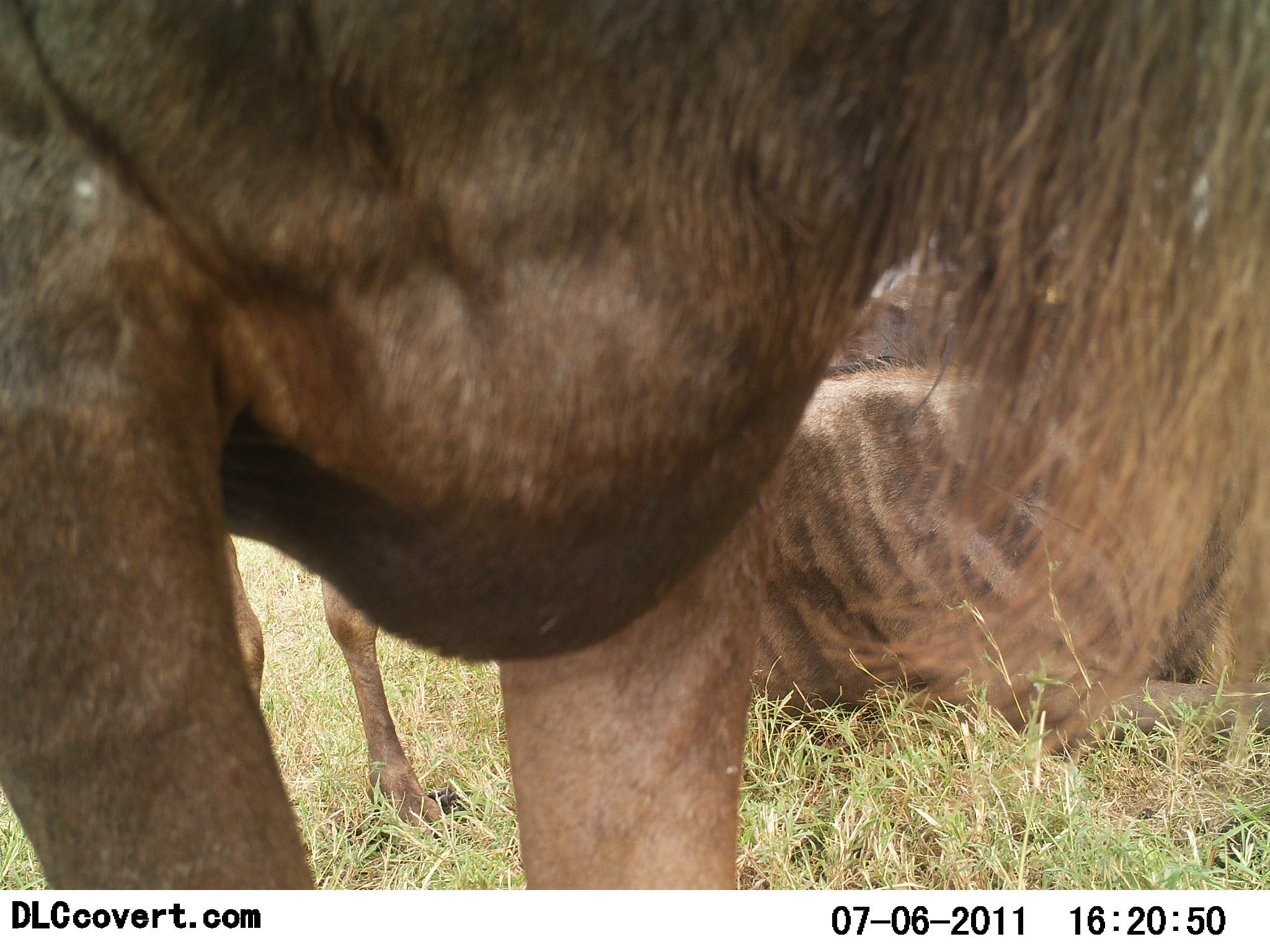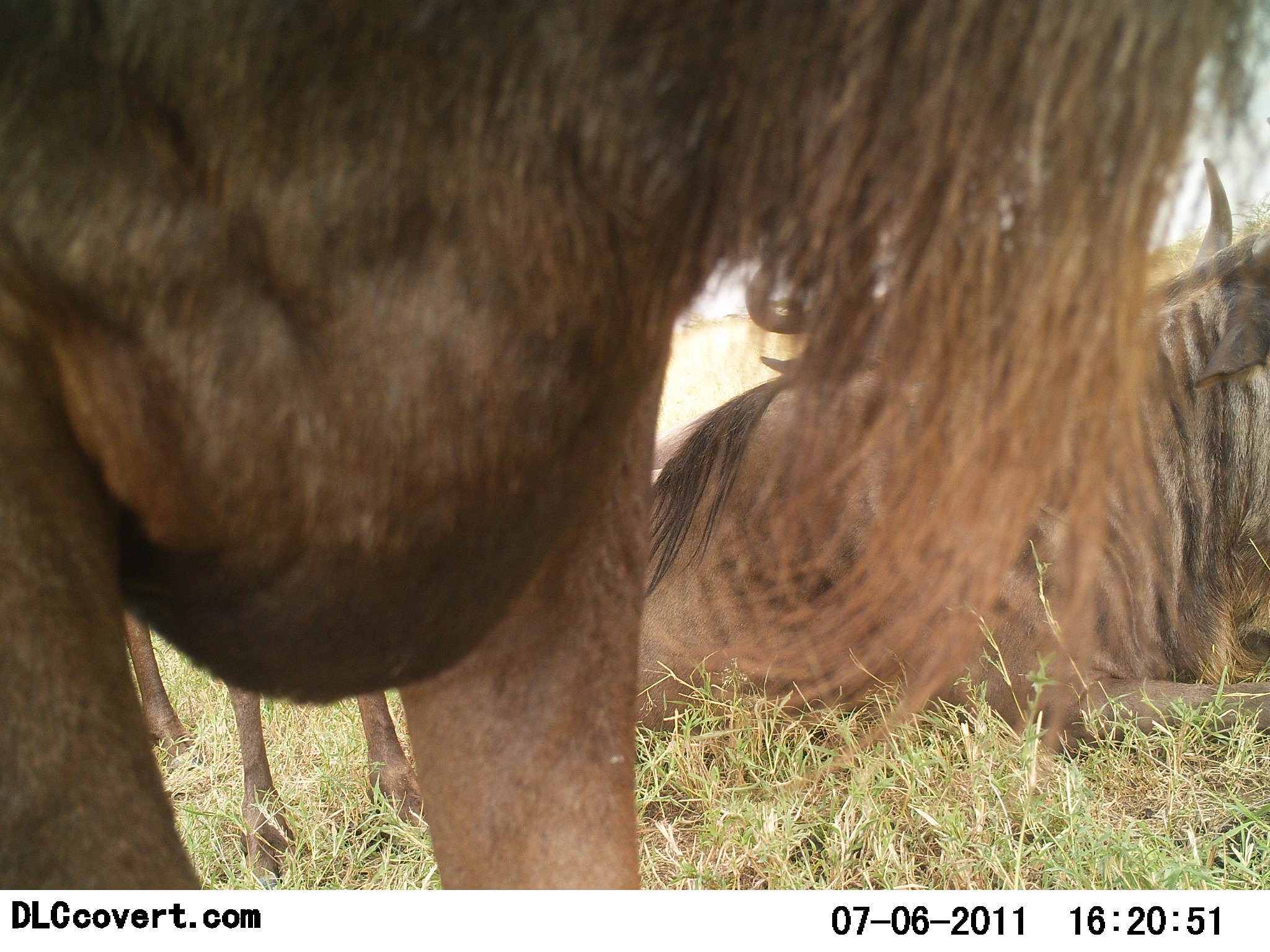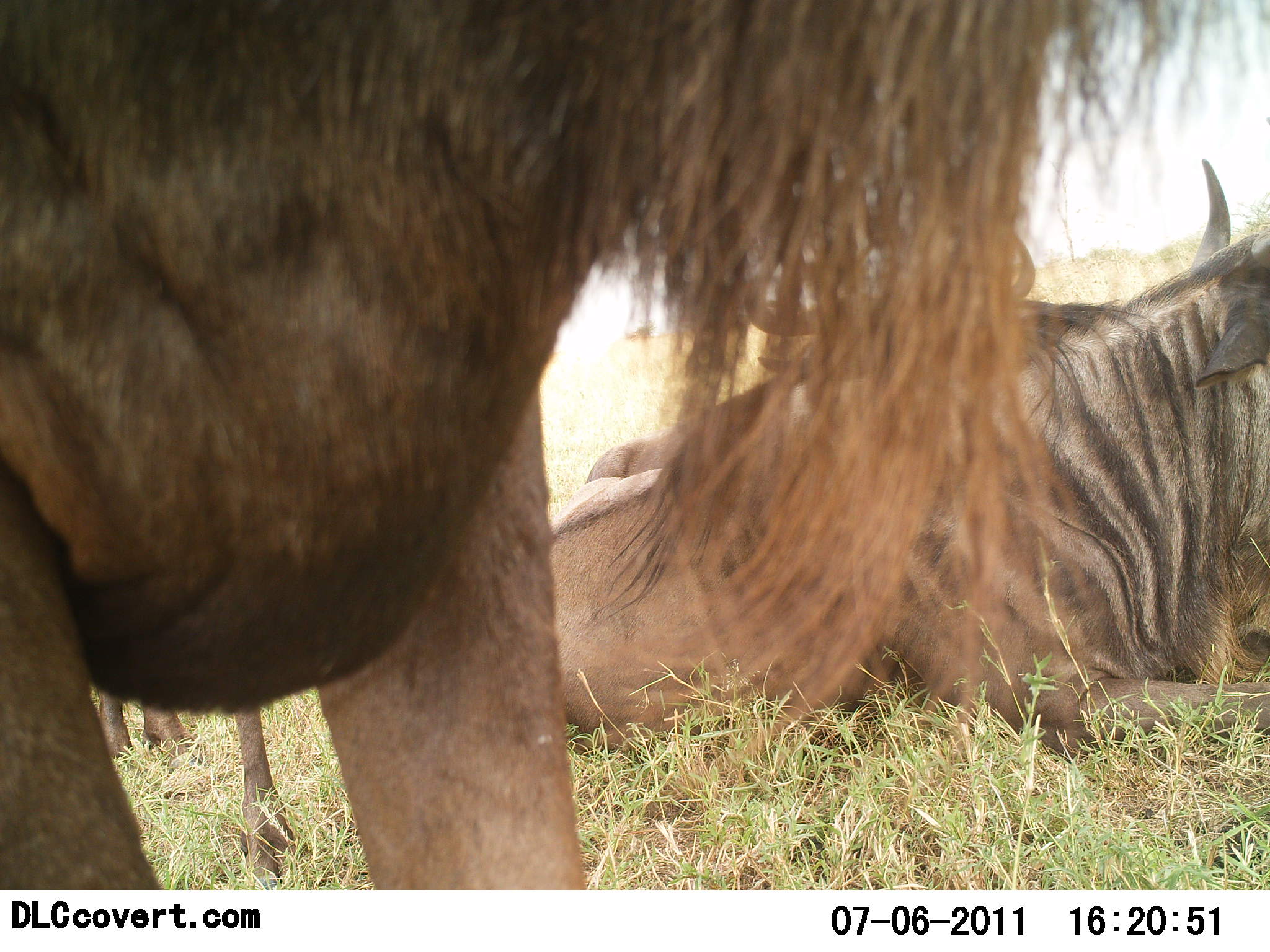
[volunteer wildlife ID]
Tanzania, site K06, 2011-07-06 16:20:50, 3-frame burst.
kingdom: Animalia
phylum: Chordata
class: Mammalia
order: Artiodactyla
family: Bovidae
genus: Connochaetes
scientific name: Connochaetes taurinus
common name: blue wildebeest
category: wildebeest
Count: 3.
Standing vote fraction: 58%.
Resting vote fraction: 100%.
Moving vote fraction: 17%.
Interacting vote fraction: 0%.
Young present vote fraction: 0%.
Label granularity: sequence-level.